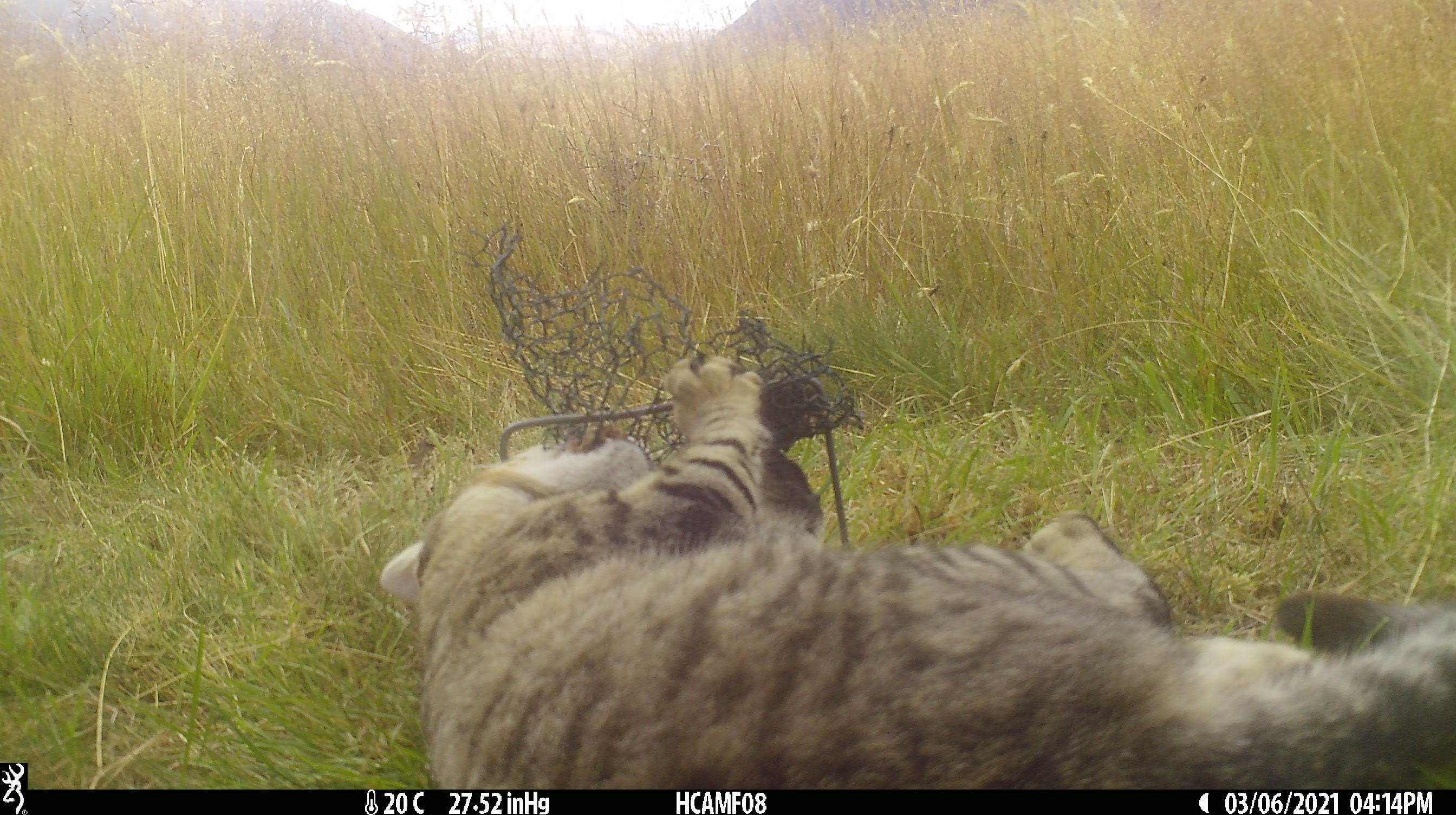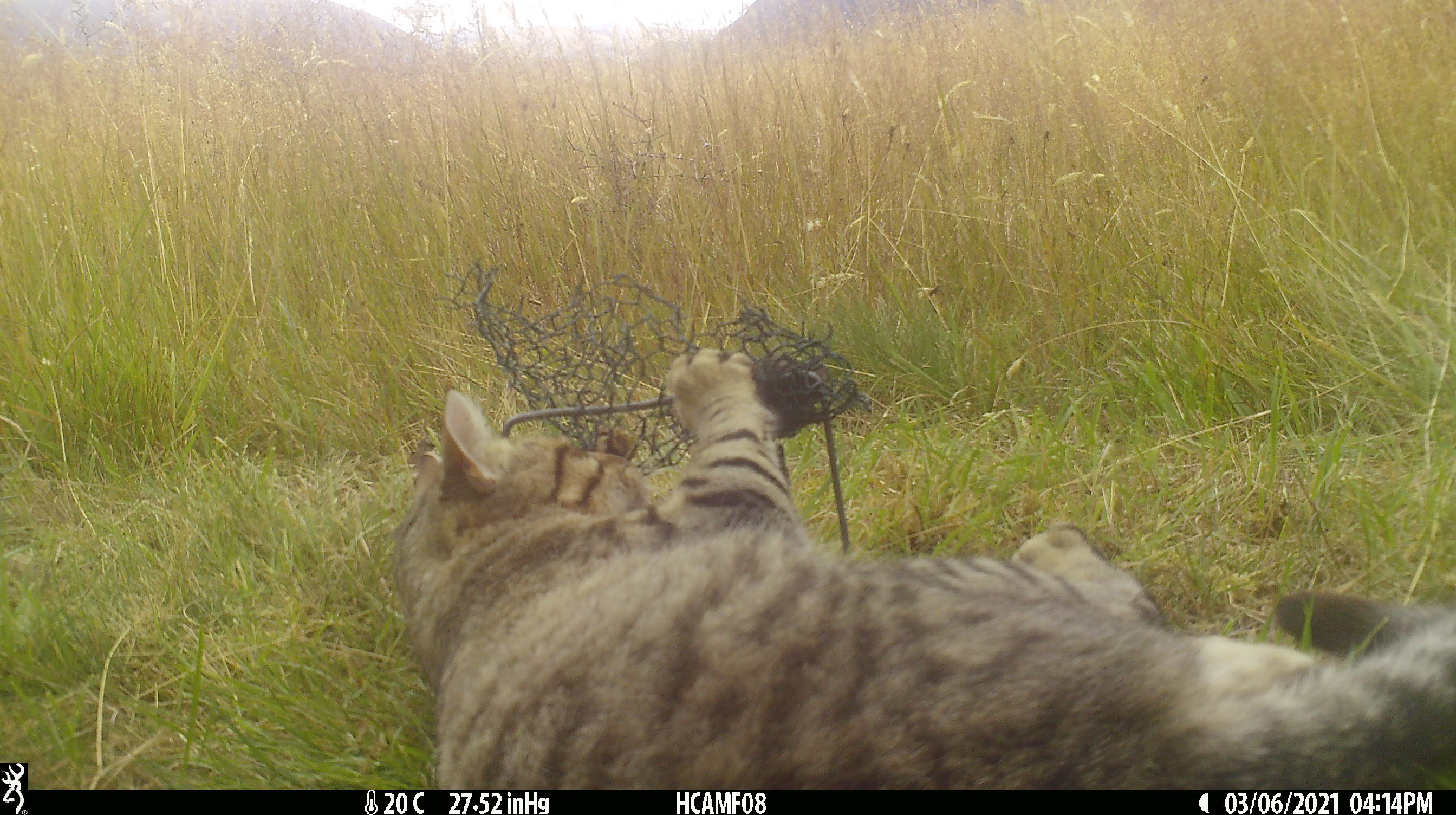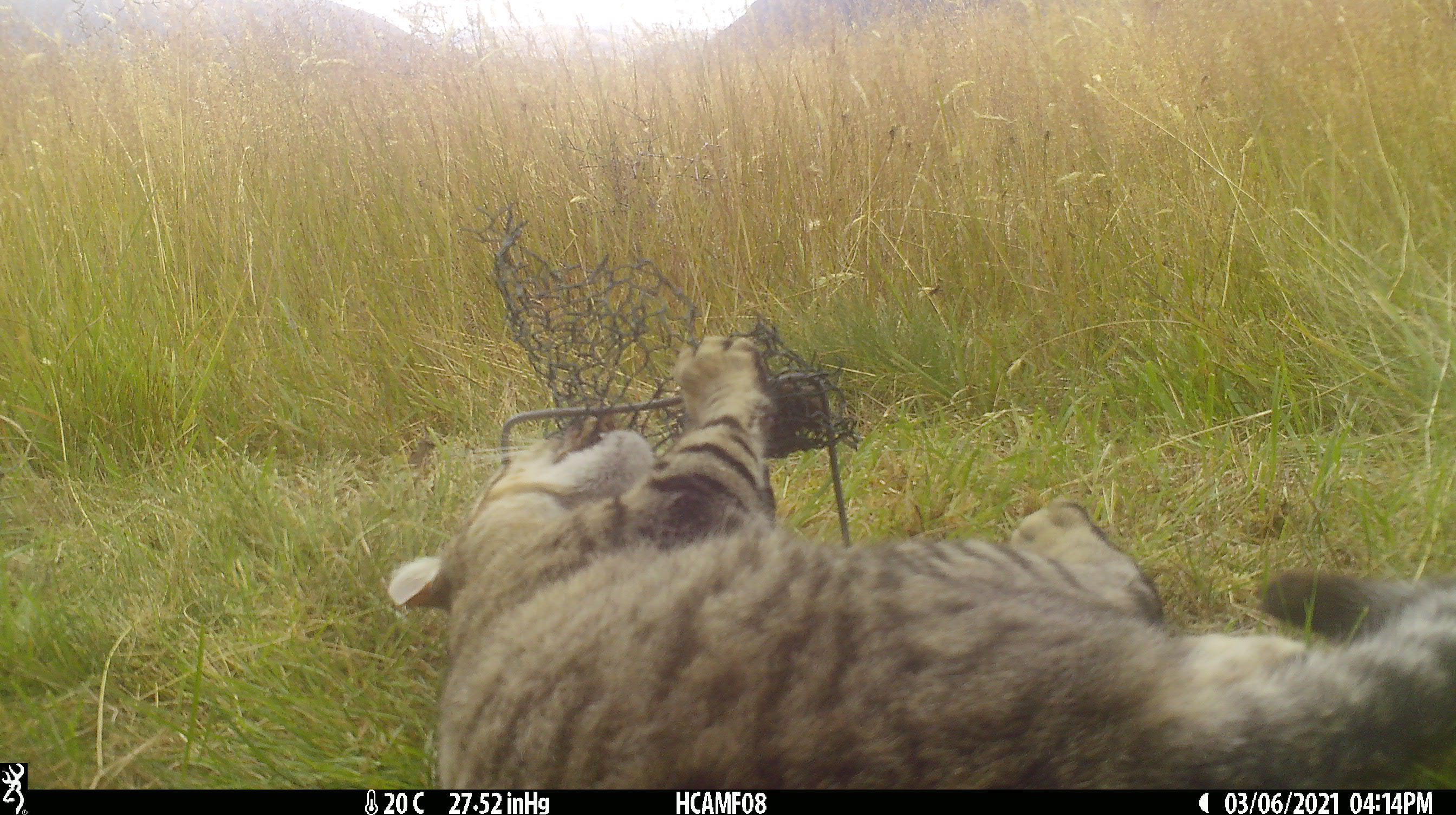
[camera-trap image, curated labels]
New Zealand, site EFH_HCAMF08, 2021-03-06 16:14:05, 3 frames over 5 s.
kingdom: Animalia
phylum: Chordata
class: Mammalia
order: Carnivora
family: Felidae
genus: Felis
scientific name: Felis catus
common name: domestic cat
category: cat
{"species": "cat (domestic cat) (Felis catus)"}